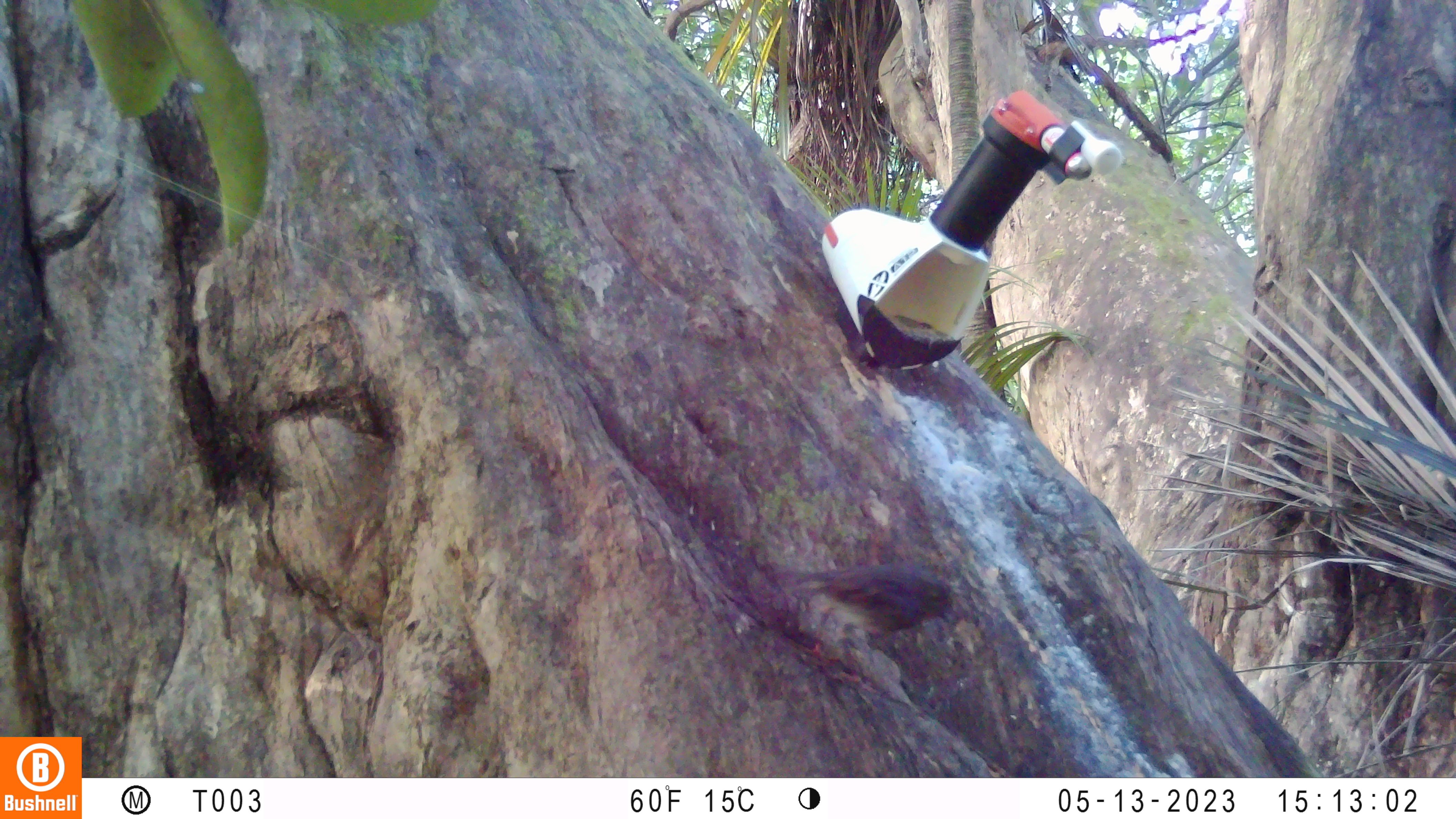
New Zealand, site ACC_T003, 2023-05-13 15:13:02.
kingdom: Animalia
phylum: Chordata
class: Aves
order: Passeriformes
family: Petroicidae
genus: Petroica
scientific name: Petroica australis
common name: new zealand robin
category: robin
Robin (new zealand robin) (Petroica australis).